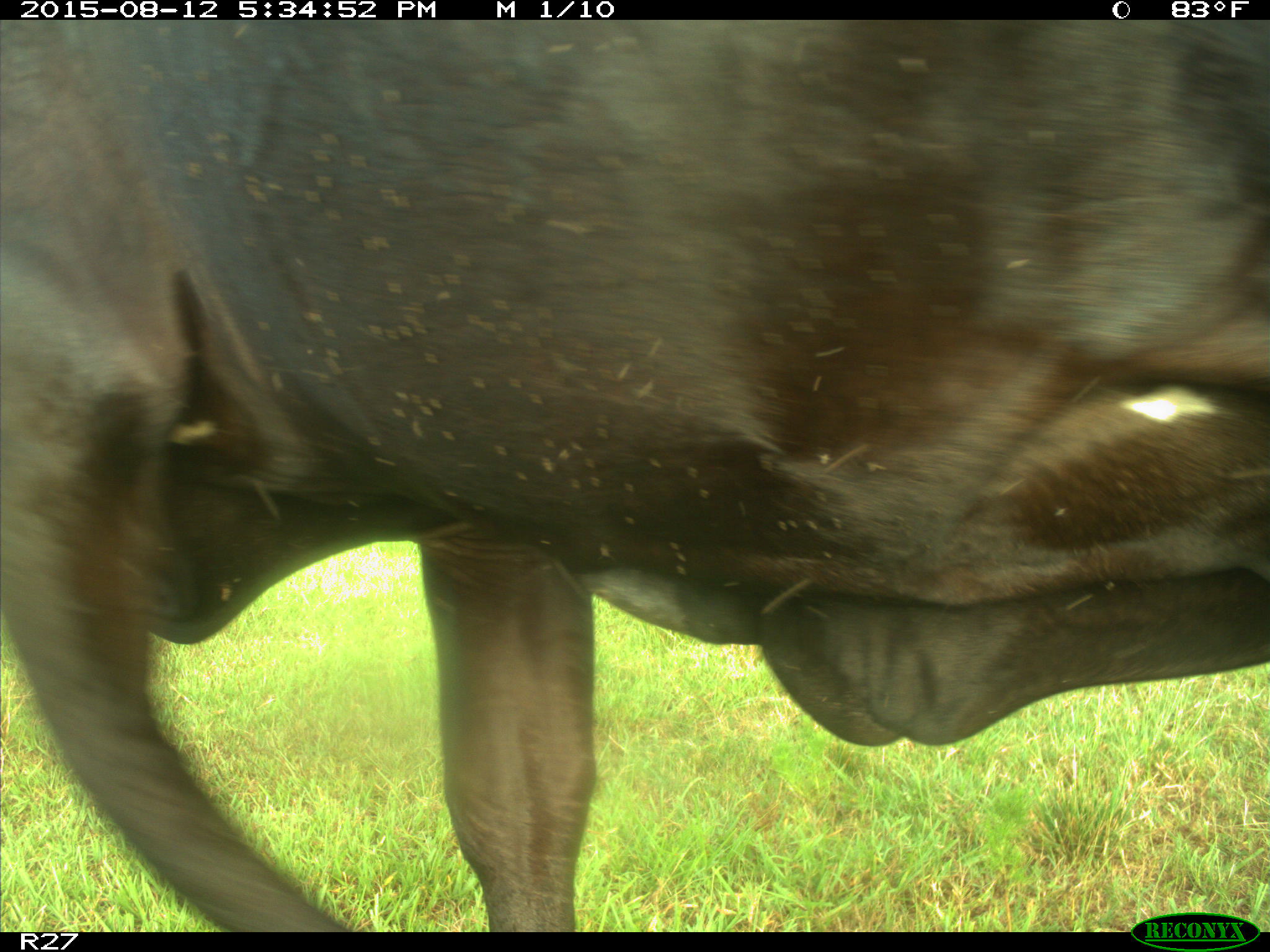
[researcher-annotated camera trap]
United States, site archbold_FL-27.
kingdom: Animalia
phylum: Chordata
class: Mammalia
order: Artiodactyla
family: Bovidae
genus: Bos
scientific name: Bos taurus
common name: domestic cow